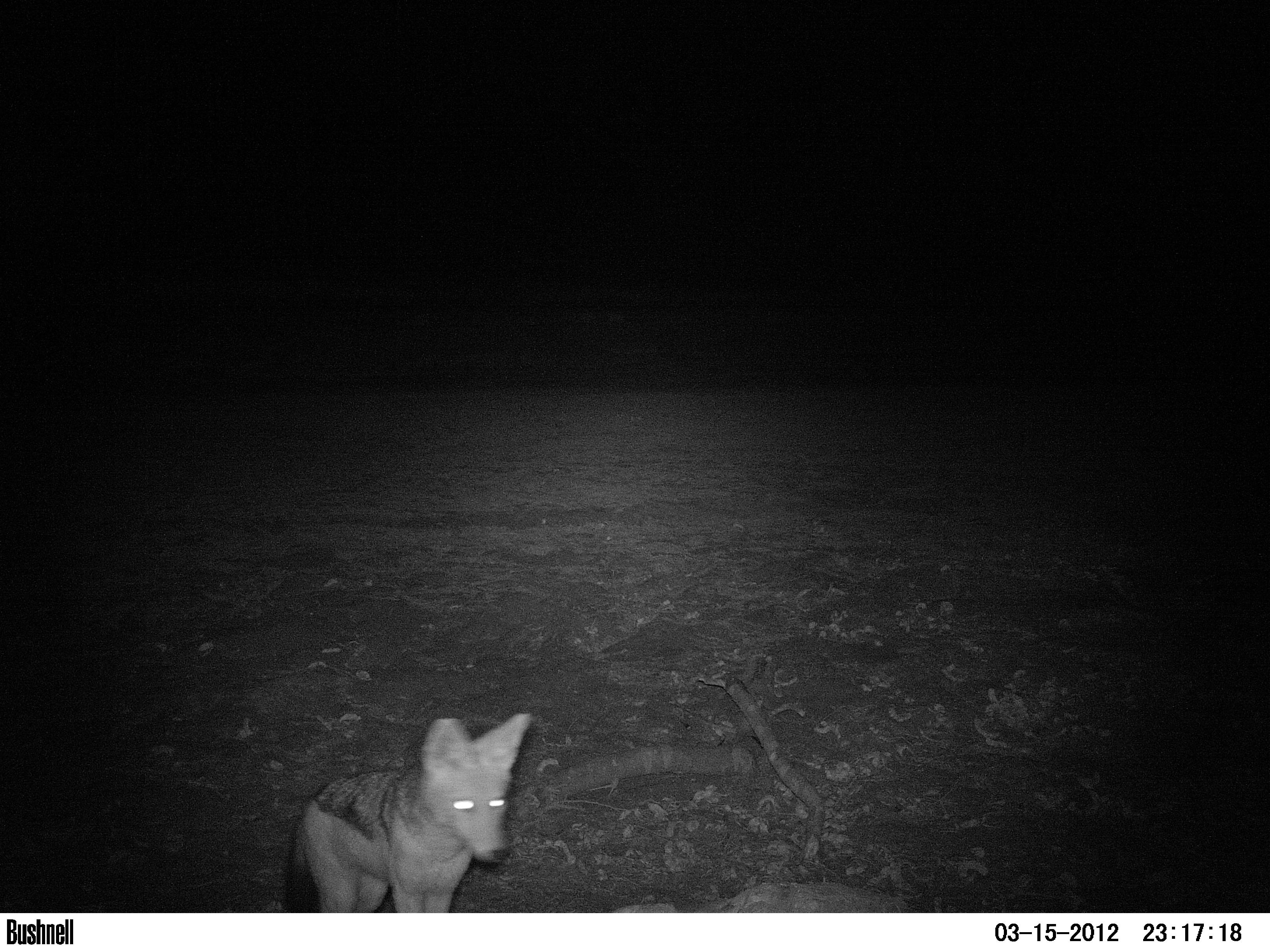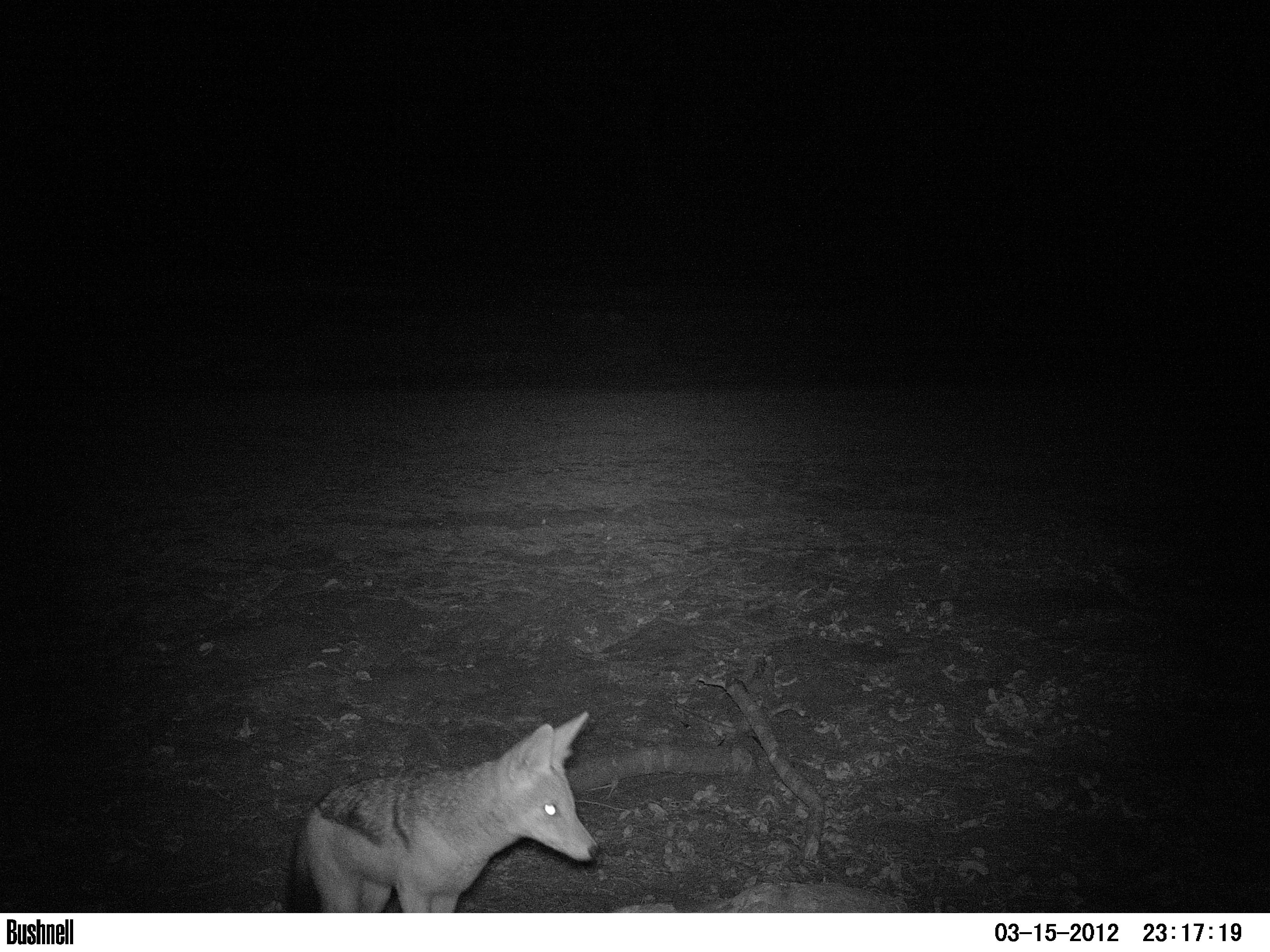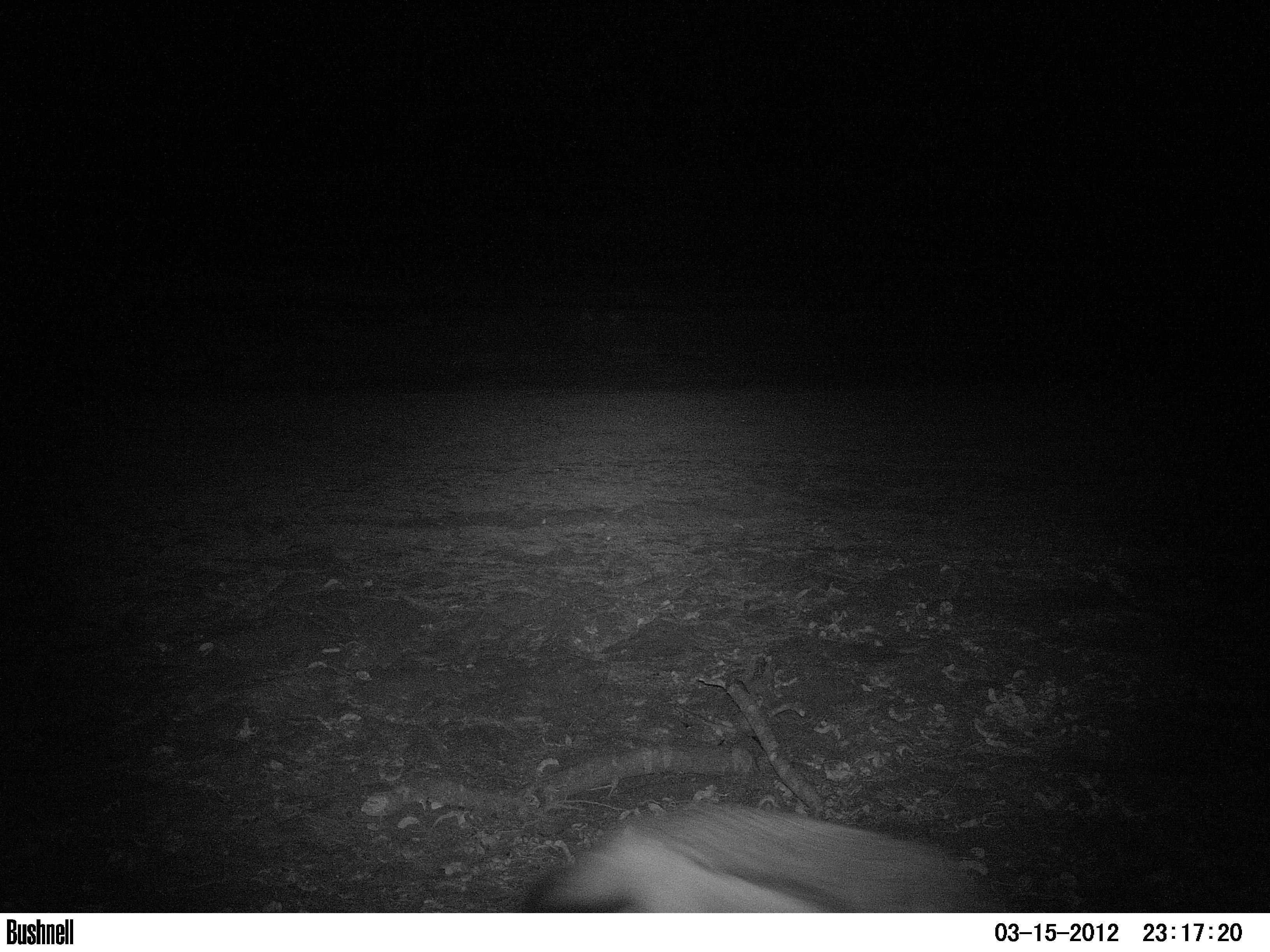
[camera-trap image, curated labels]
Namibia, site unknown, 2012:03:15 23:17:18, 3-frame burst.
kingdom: Animalia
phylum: Chordata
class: Mammalia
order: Carnivora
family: Canidae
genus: Lupulella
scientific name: Lupulella mesomelas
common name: black-backed jackal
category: canis mesomelas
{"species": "canis mesomelas (black-backed jackal) (Lupulella mesomelas)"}